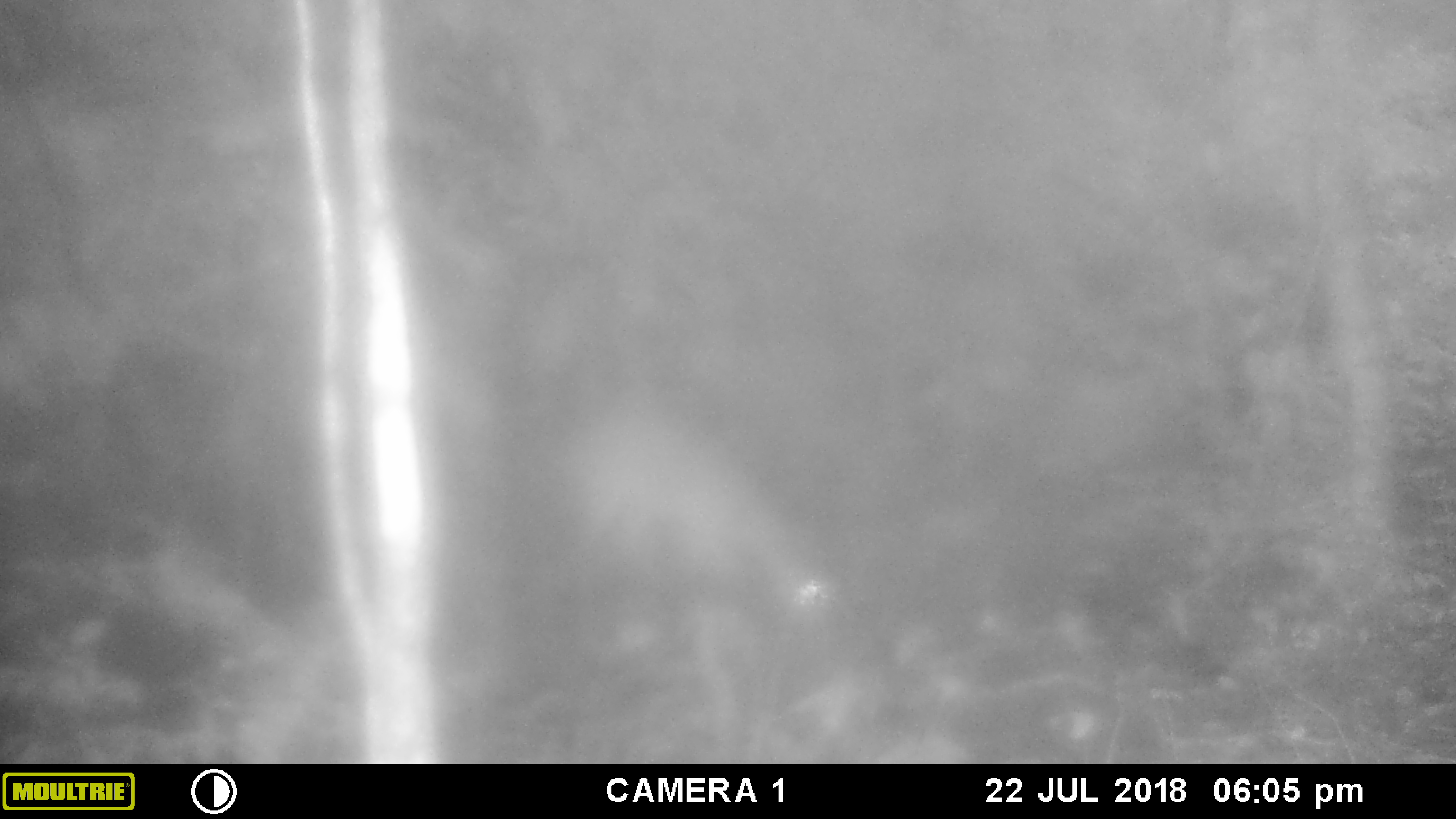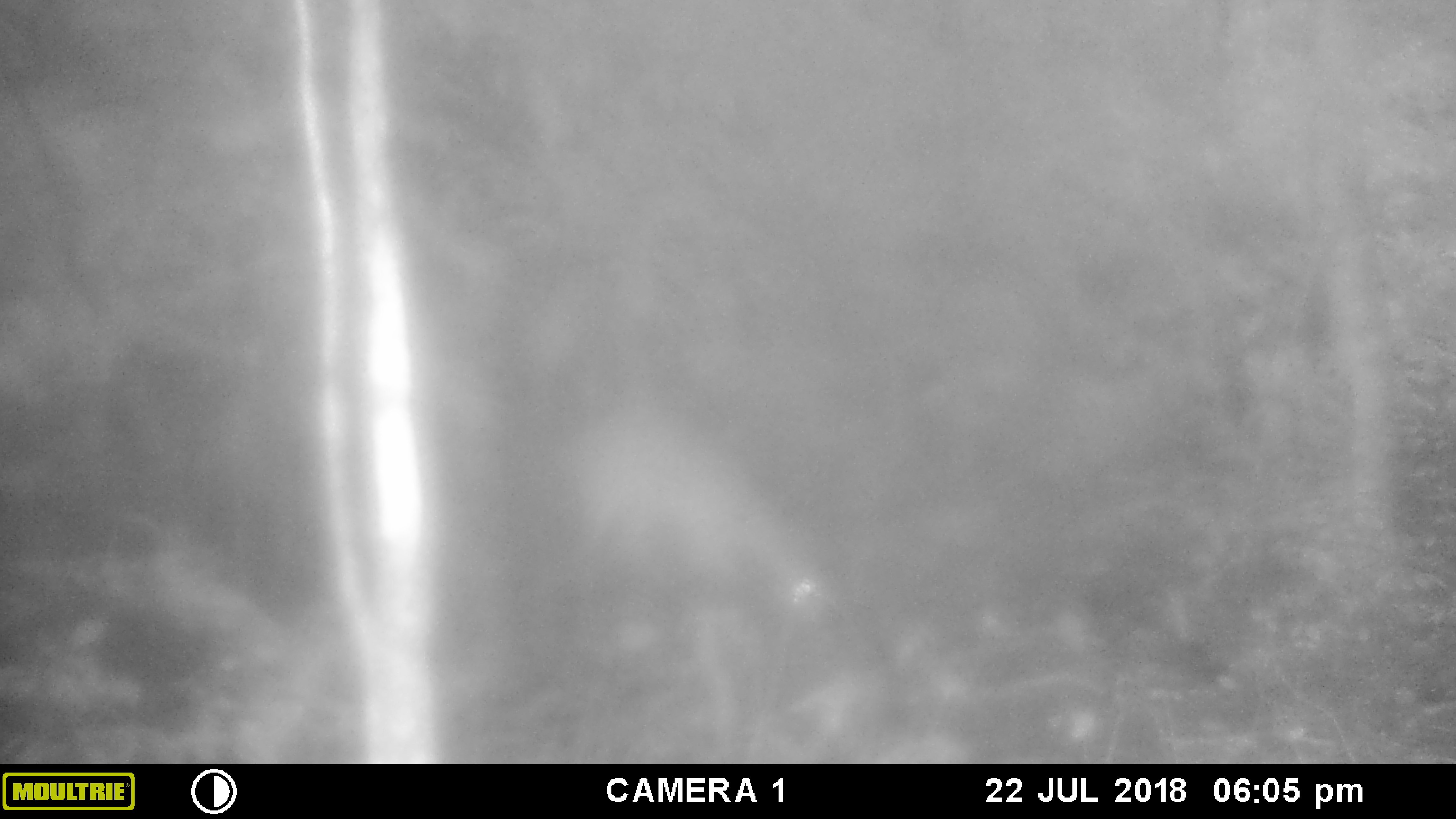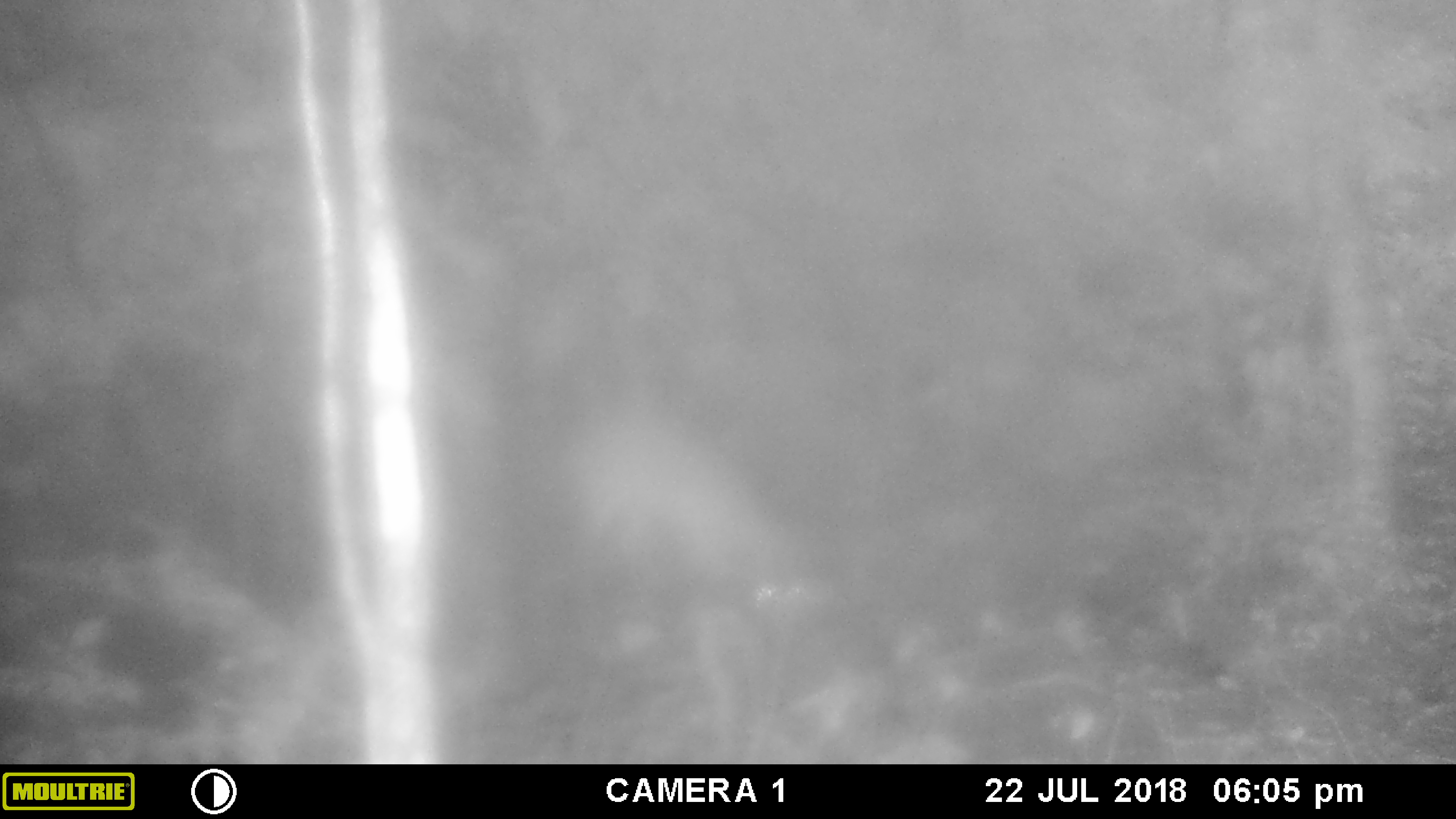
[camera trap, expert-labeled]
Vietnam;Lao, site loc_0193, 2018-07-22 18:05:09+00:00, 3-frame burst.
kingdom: Animalia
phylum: Chordata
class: Mammalia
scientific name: Laurasiatheria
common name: ungulate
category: unidentified ungulates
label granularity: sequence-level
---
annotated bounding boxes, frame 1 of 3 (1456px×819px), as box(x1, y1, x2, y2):
unidentified ungulates: box(559, 394, 839, 622)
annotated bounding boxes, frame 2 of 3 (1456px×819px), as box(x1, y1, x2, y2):
unidentified ungulates: box(562, 407, 831, 624)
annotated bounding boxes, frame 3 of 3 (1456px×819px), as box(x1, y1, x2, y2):
unidentified ungulates: box(562, 408, 811, 639)